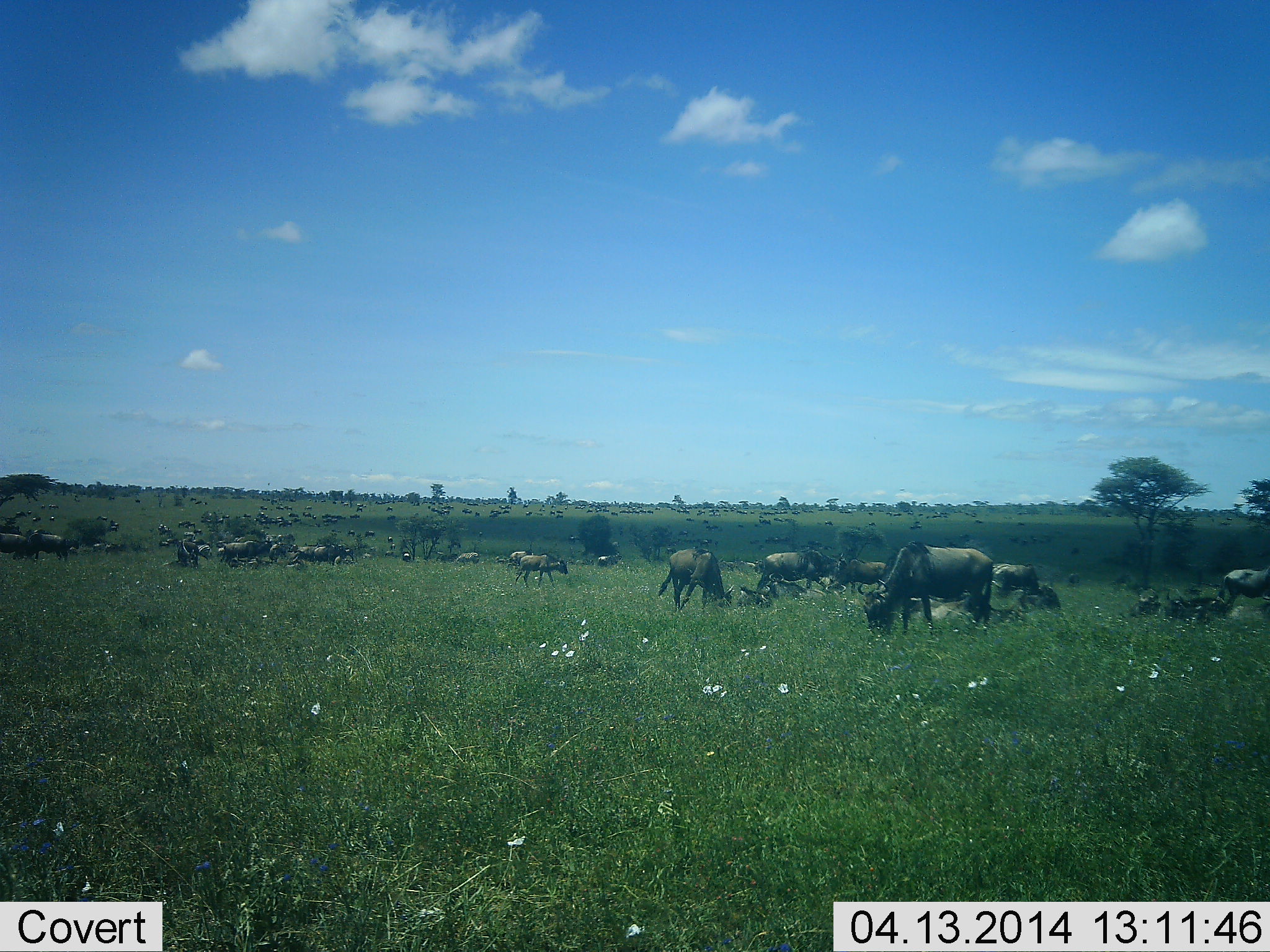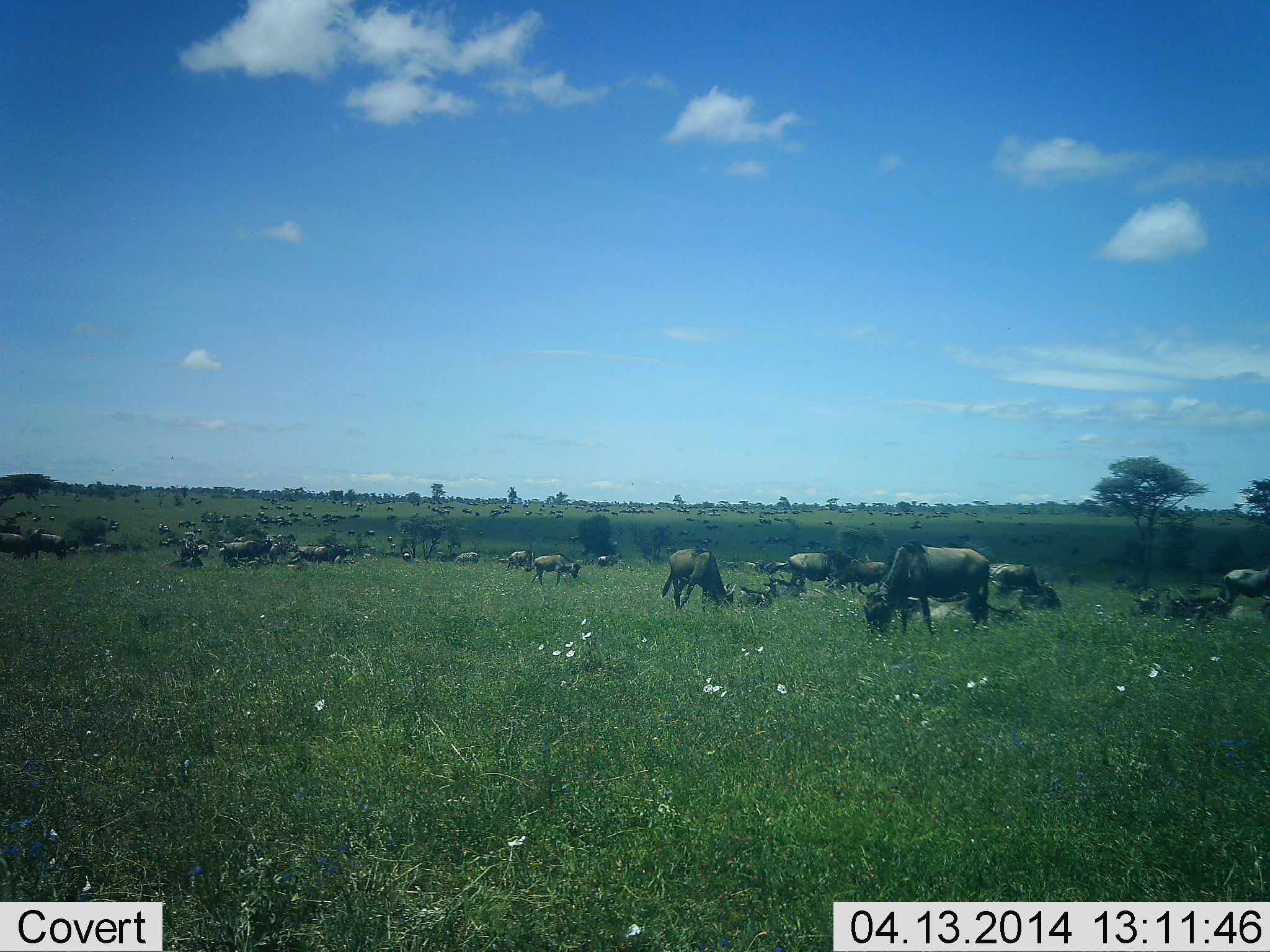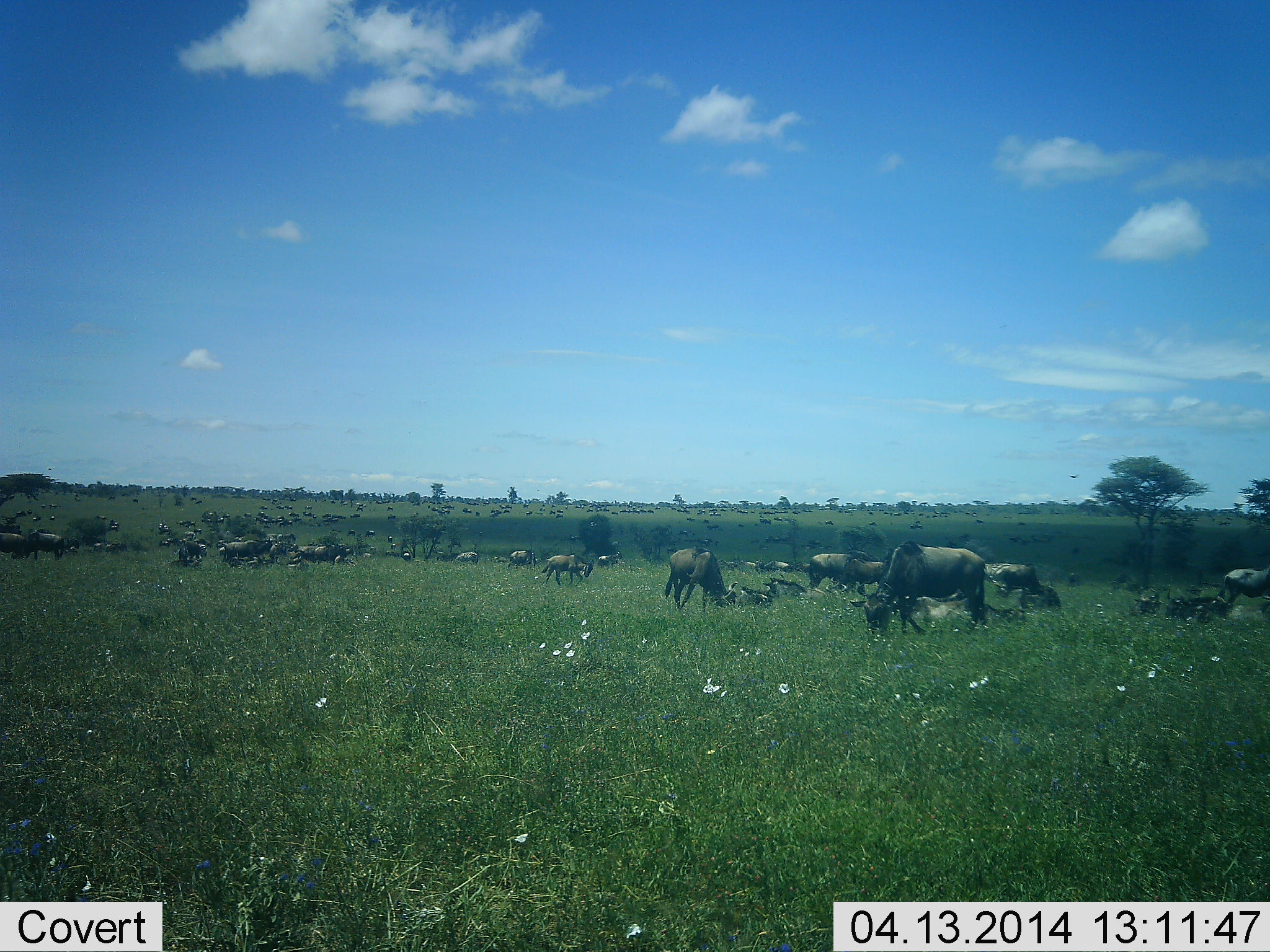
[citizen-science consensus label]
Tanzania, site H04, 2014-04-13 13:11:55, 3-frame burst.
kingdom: Animalia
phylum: Chordata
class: Mammalia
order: Artiodactyla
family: Bovidae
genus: Connochaetes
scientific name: Connochaetes taurinus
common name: blue wildebeest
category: wildebeest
Wildebeest (blue wildebeest) (Connochaetes taurinus), count 51+. Behavior (volunteer vote fractions): standing 82%, resting 55%, moving 64%, interacting 18%. Young present (vote fraction): 27%. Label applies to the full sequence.